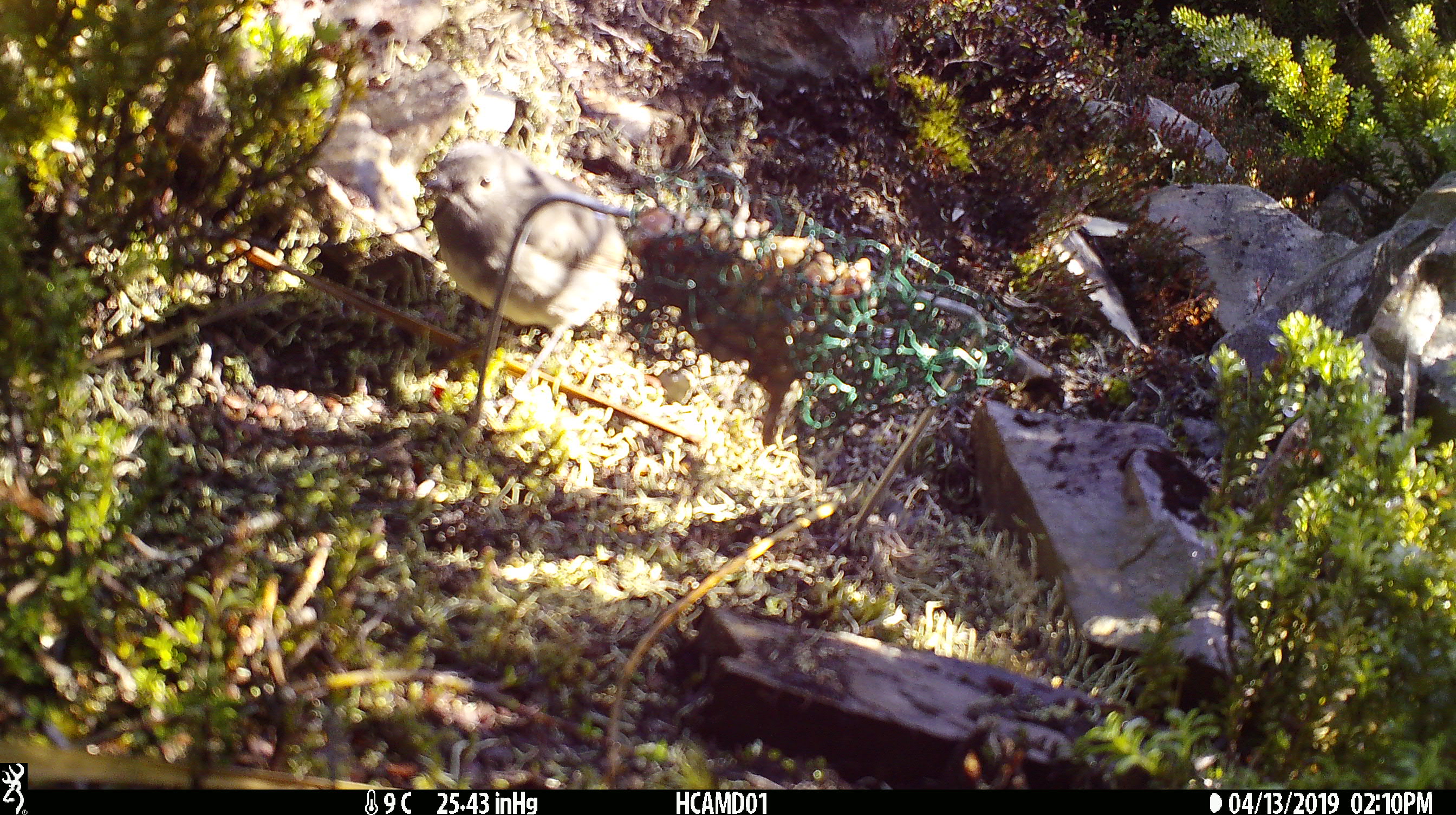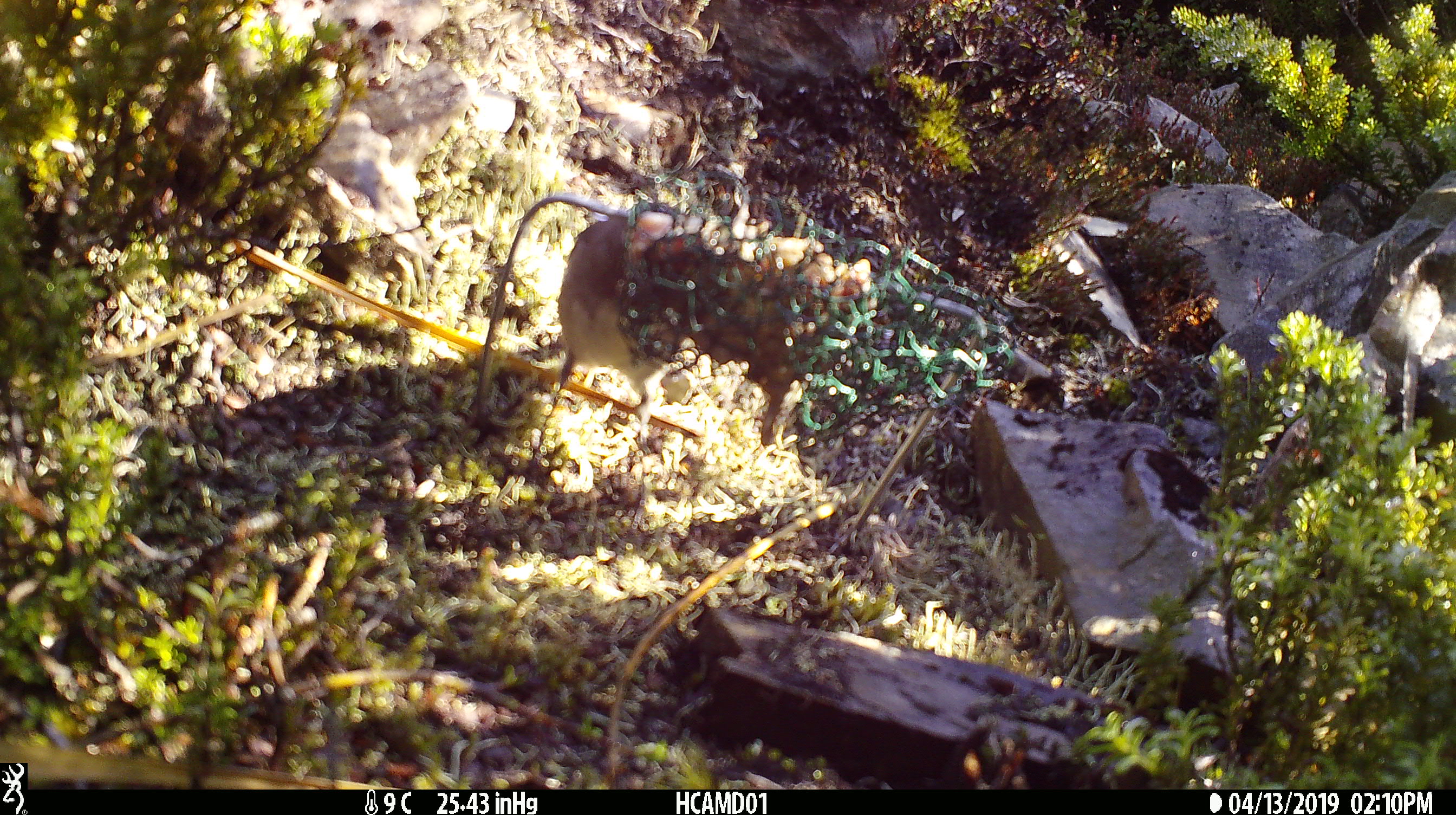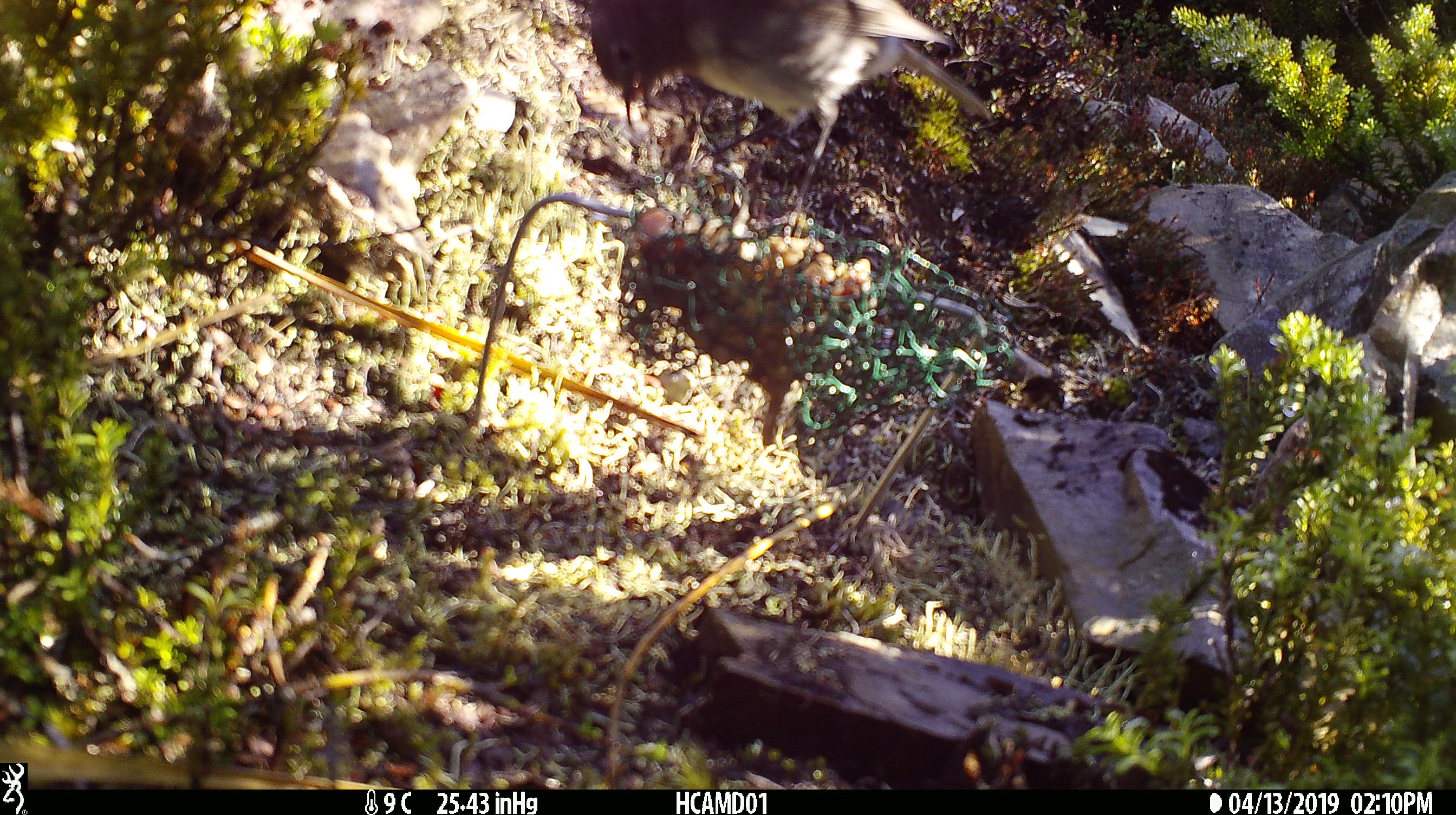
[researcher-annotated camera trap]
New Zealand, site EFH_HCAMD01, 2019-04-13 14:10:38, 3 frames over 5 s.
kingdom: Animalia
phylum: Chordata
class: Aves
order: Passeriformes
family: Petroicidae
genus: Petroica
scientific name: Petroica australis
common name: new zealand robin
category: robin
Robin (new zealand robin) (Petroica australis).